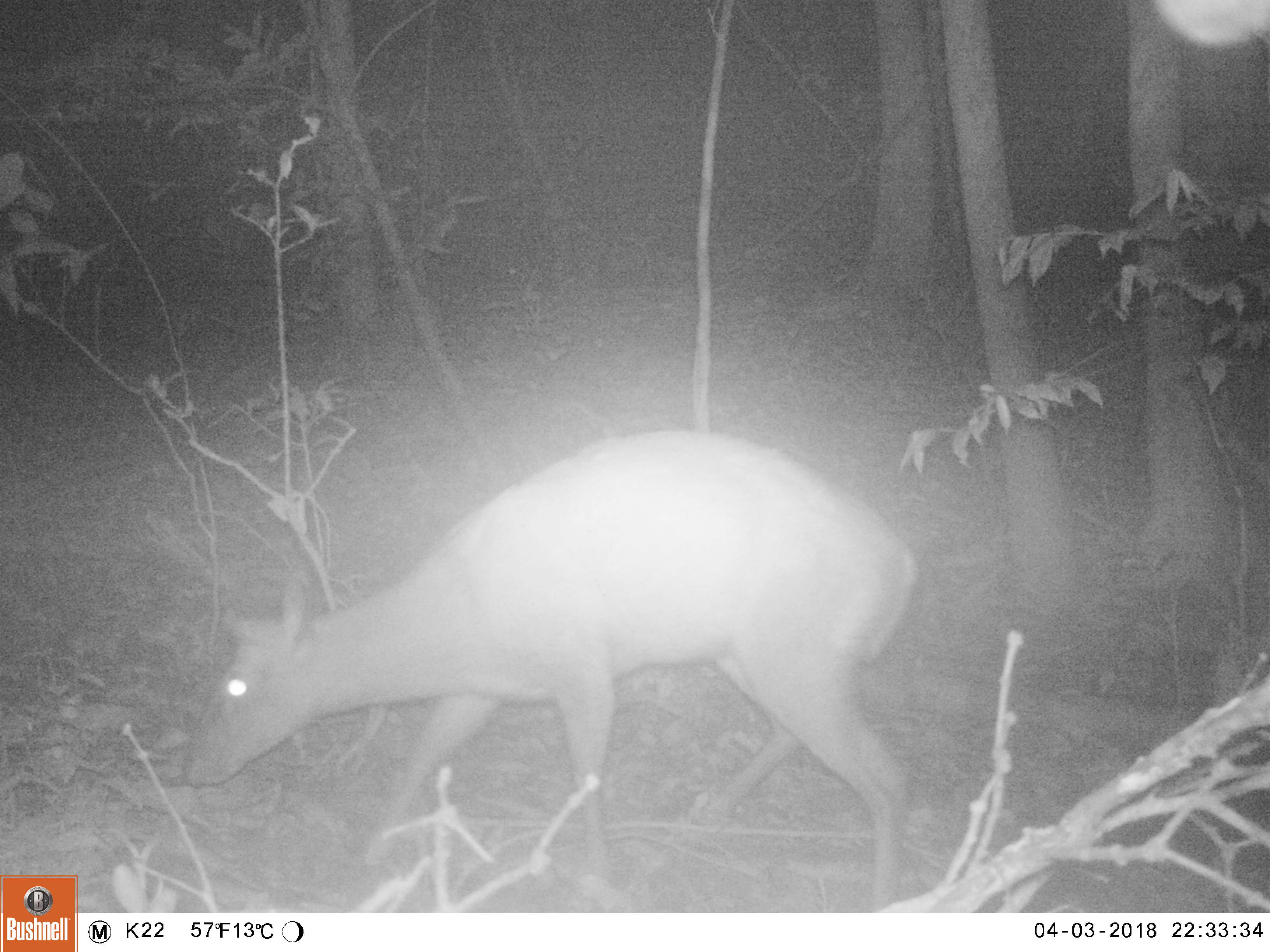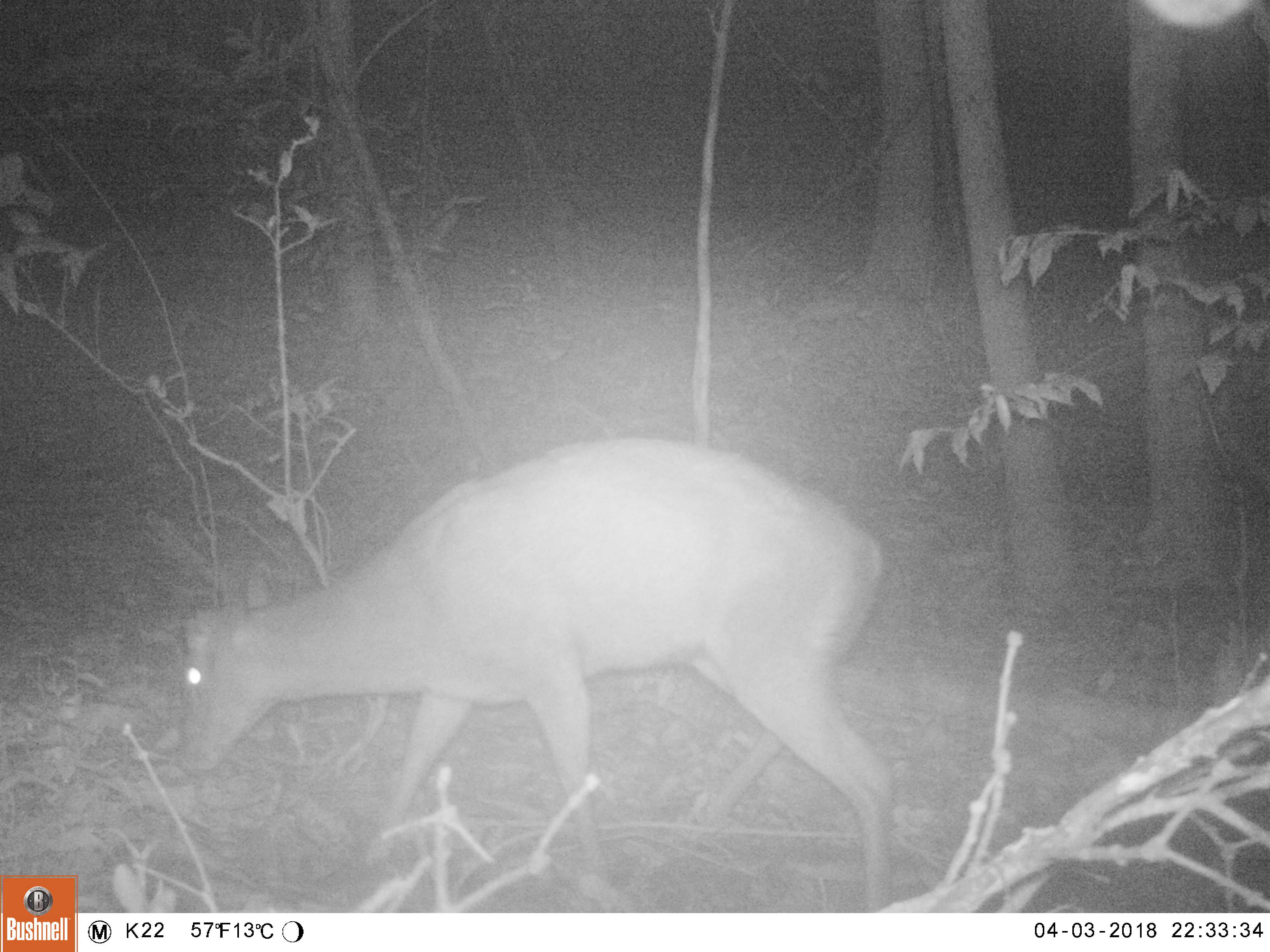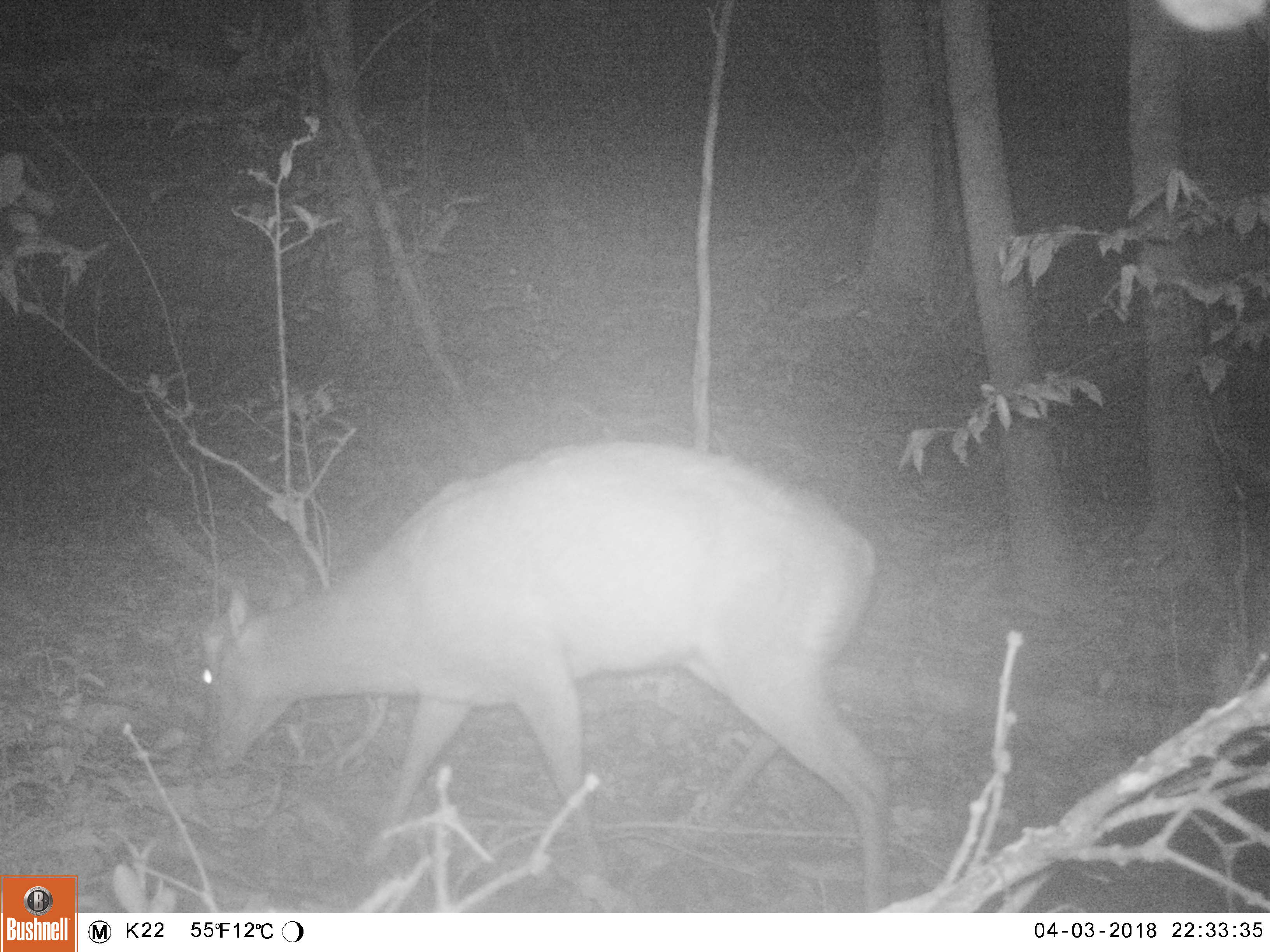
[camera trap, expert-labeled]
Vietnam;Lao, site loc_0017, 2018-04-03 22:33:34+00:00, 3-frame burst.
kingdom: Animalia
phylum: Chordata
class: Mammalia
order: Artiodactyla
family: Cervidae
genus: Muntiacus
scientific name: Muntiacus rooseveltorum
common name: roosevelt's muntjac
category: roosevelts muntjac group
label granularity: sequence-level